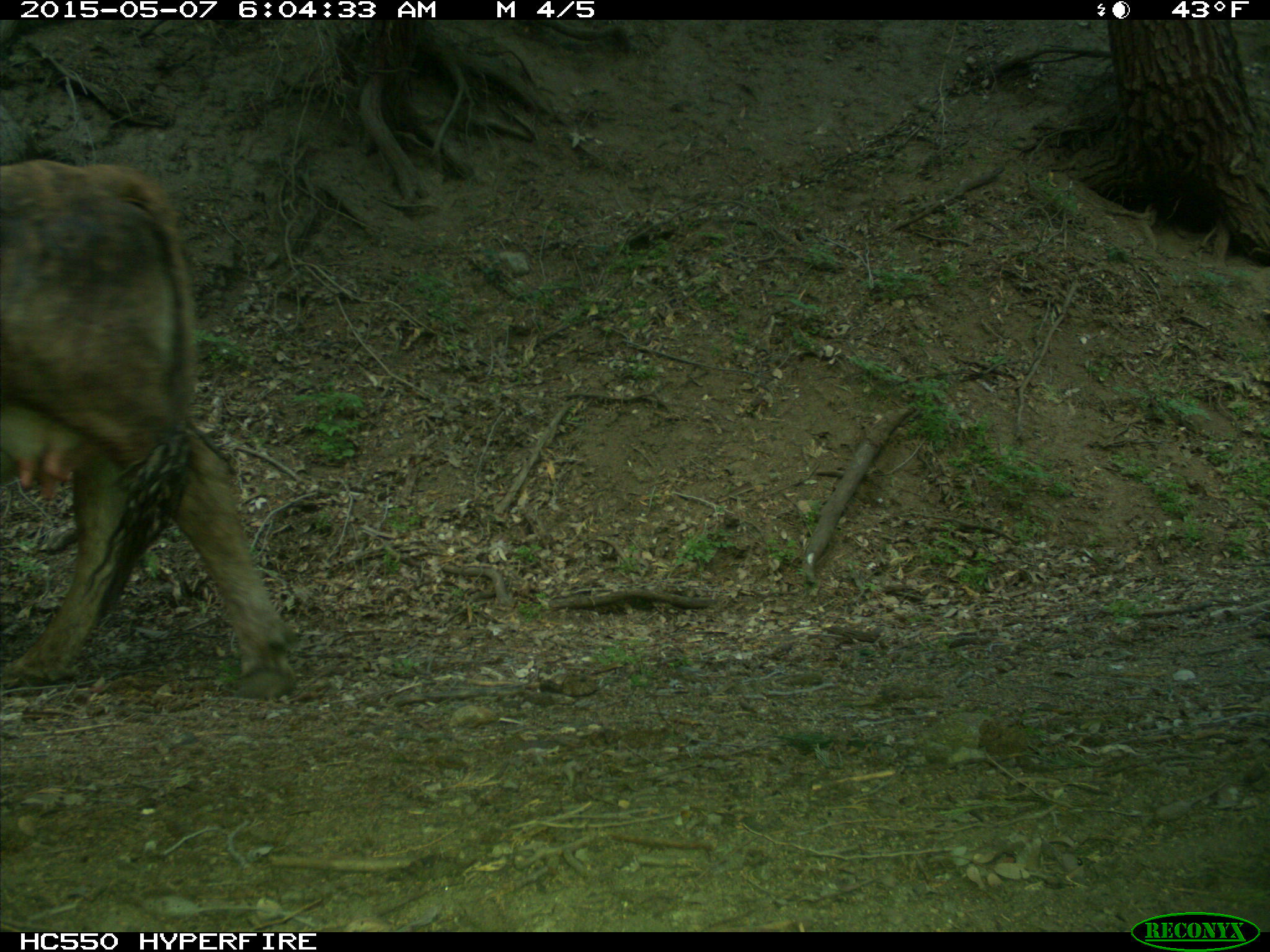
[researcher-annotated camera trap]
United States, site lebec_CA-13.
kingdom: Animalia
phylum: Chordata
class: Mammalia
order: Artiodactyla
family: Bovidae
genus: Bos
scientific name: Bos taurus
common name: domestic cow